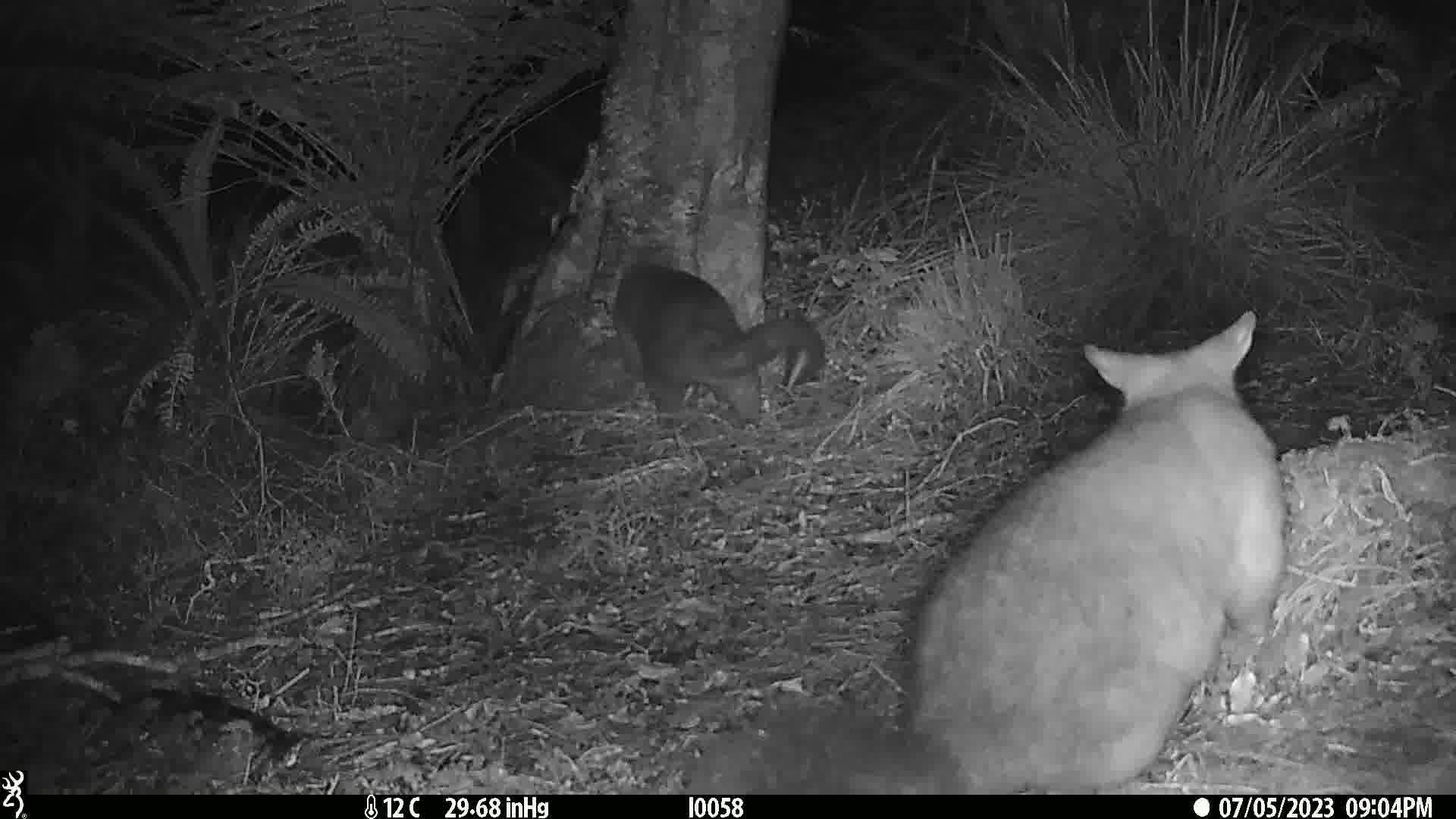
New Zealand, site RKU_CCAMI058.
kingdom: Animalia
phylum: Chordata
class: Mammalia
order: Diprotodontia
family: Phalangeridae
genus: Trichosurus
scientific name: Trichosurus vulpecula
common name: common brushtail possum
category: possum